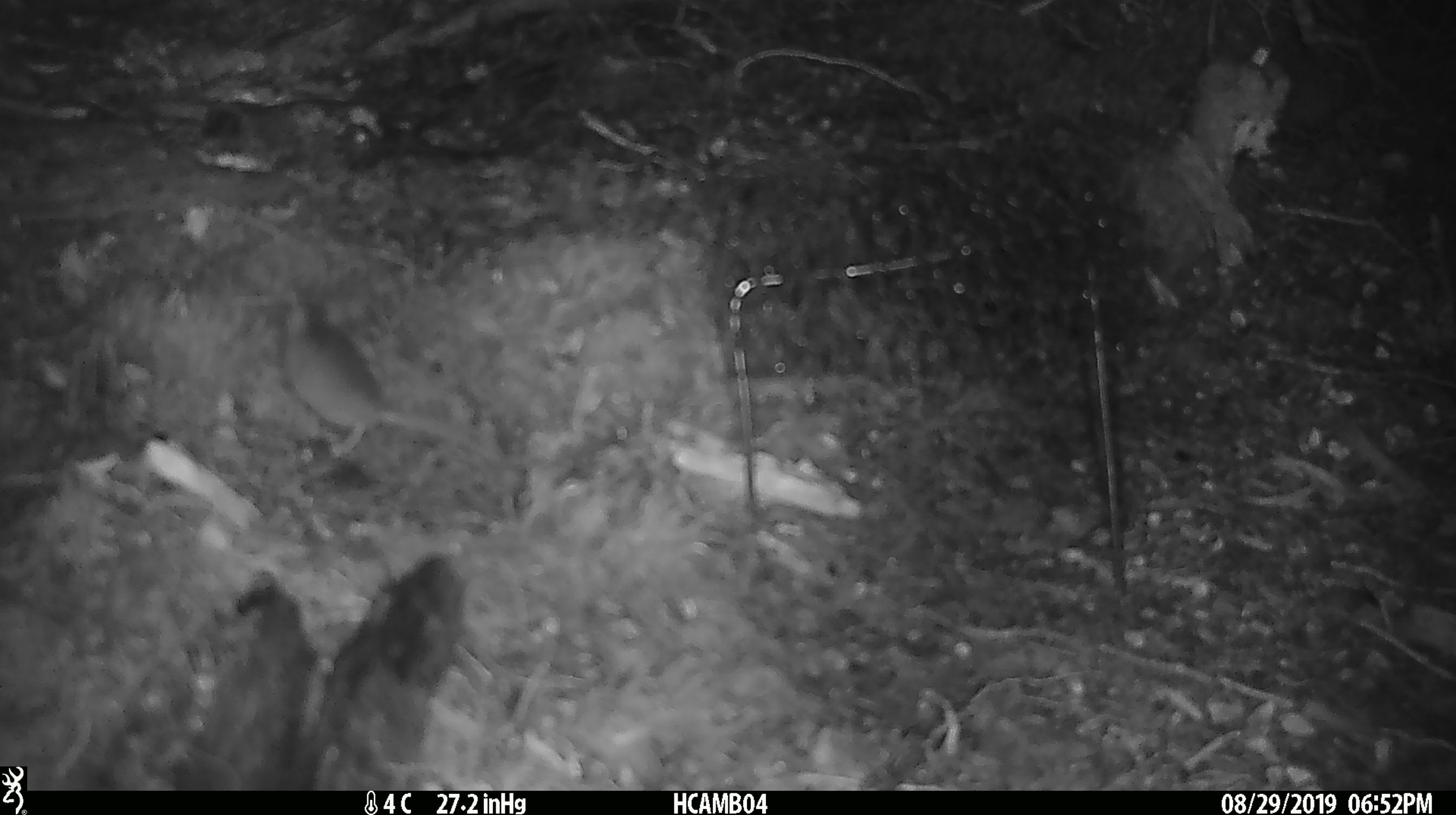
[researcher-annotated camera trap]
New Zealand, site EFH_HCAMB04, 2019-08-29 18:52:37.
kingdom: Animalia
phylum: Chordata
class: Mammalia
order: Rodentia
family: Muridae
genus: Mus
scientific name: Mus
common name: mouse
Mouse (Mus).